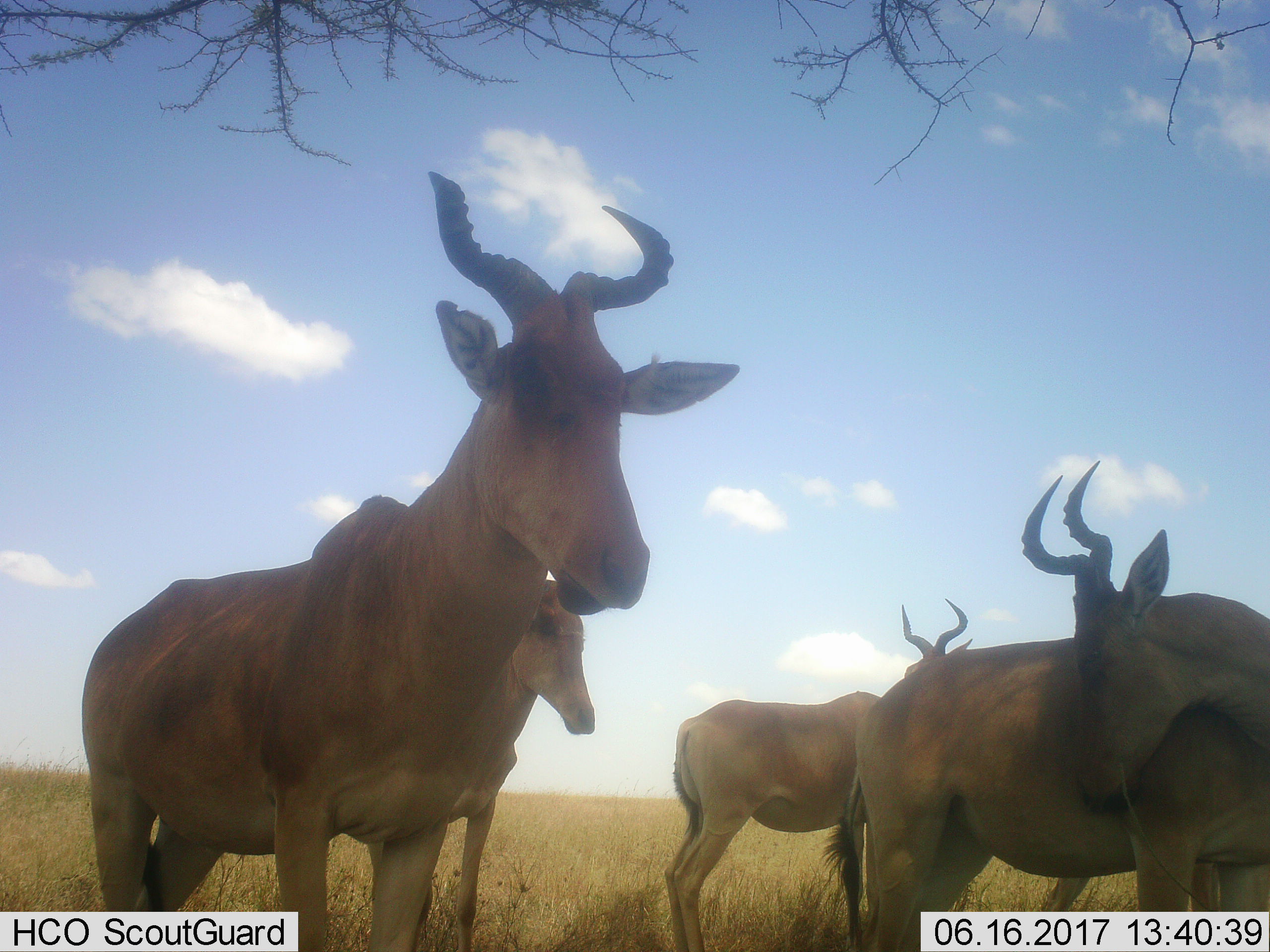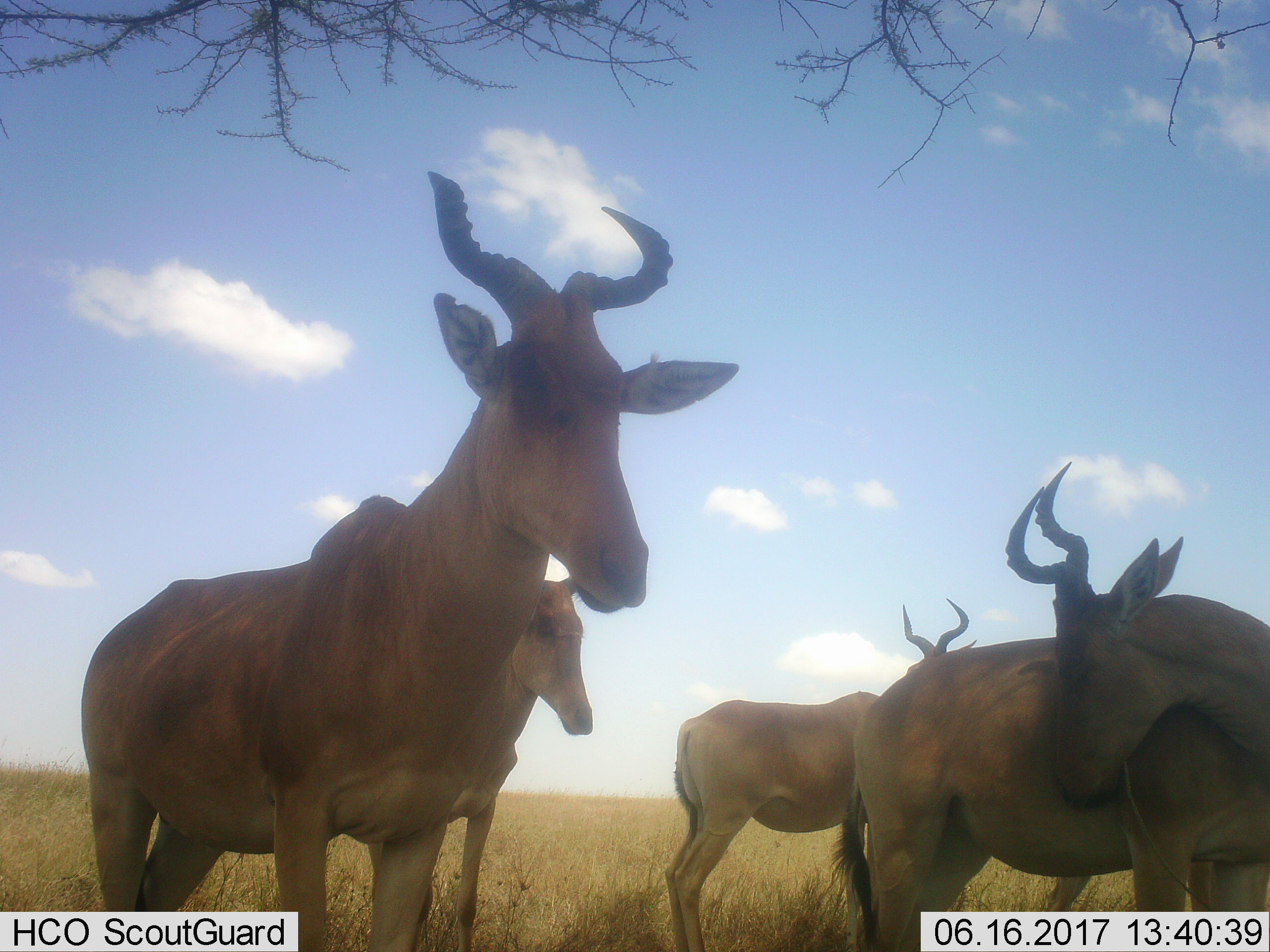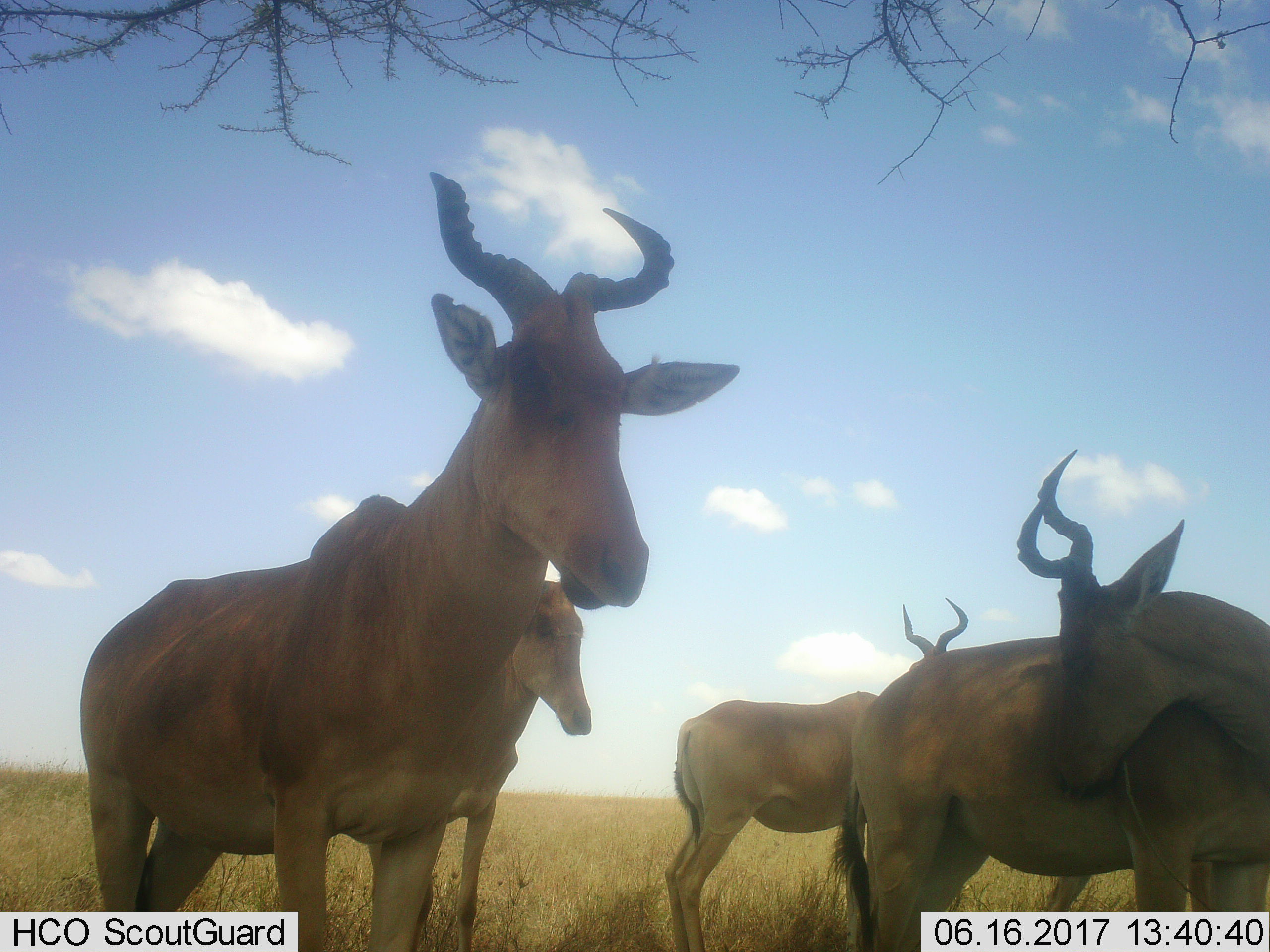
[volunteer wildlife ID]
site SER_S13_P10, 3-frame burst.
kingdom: Animalia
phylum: Chordata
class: Mammalia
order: Artiodactyla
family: Bovidae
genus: Alcelaphus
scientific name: Alcelaphus buselaphus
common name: hartebeest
Hartebeest (Alcelaphus buselaphus), count 4. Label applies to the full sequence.